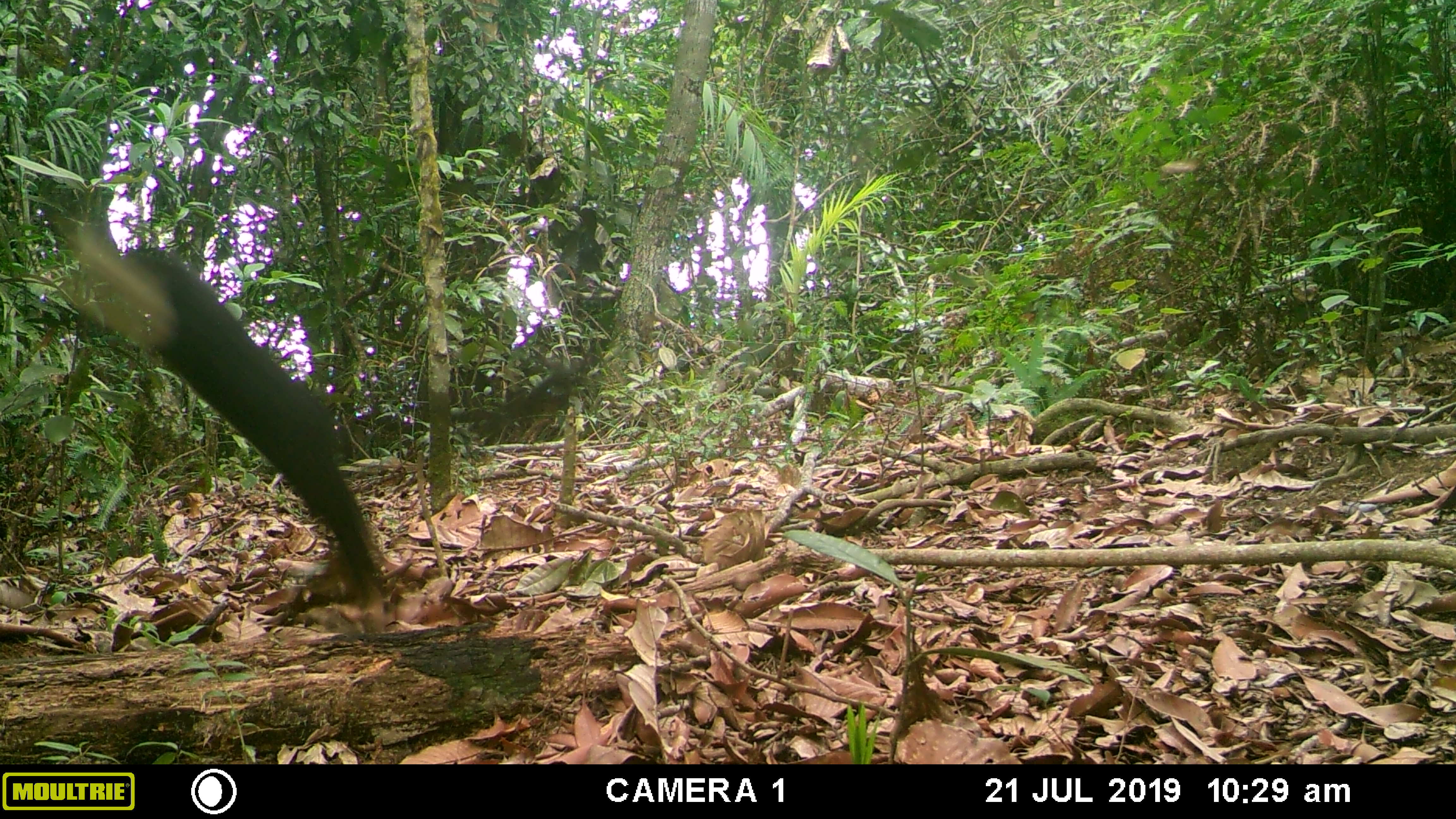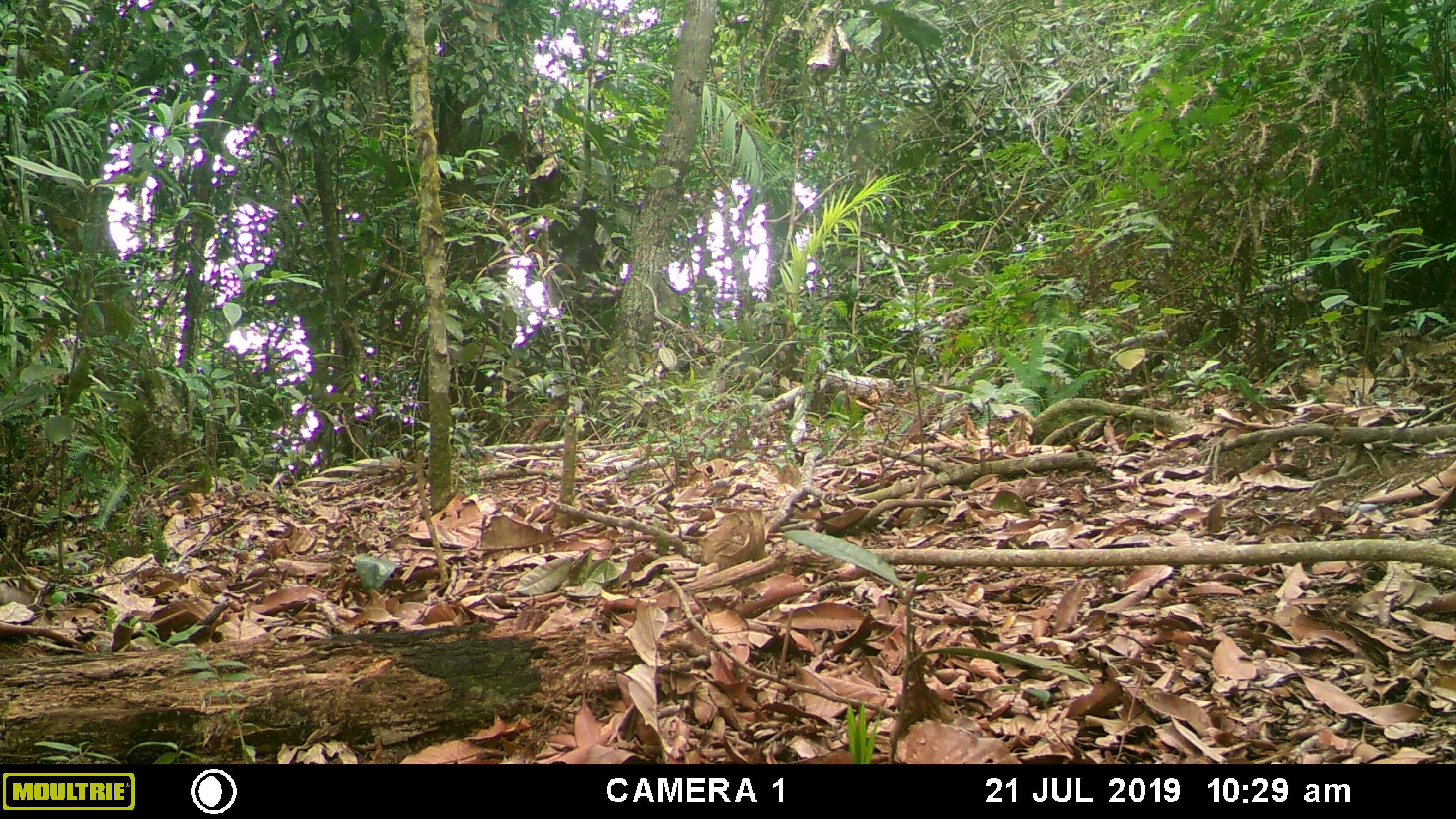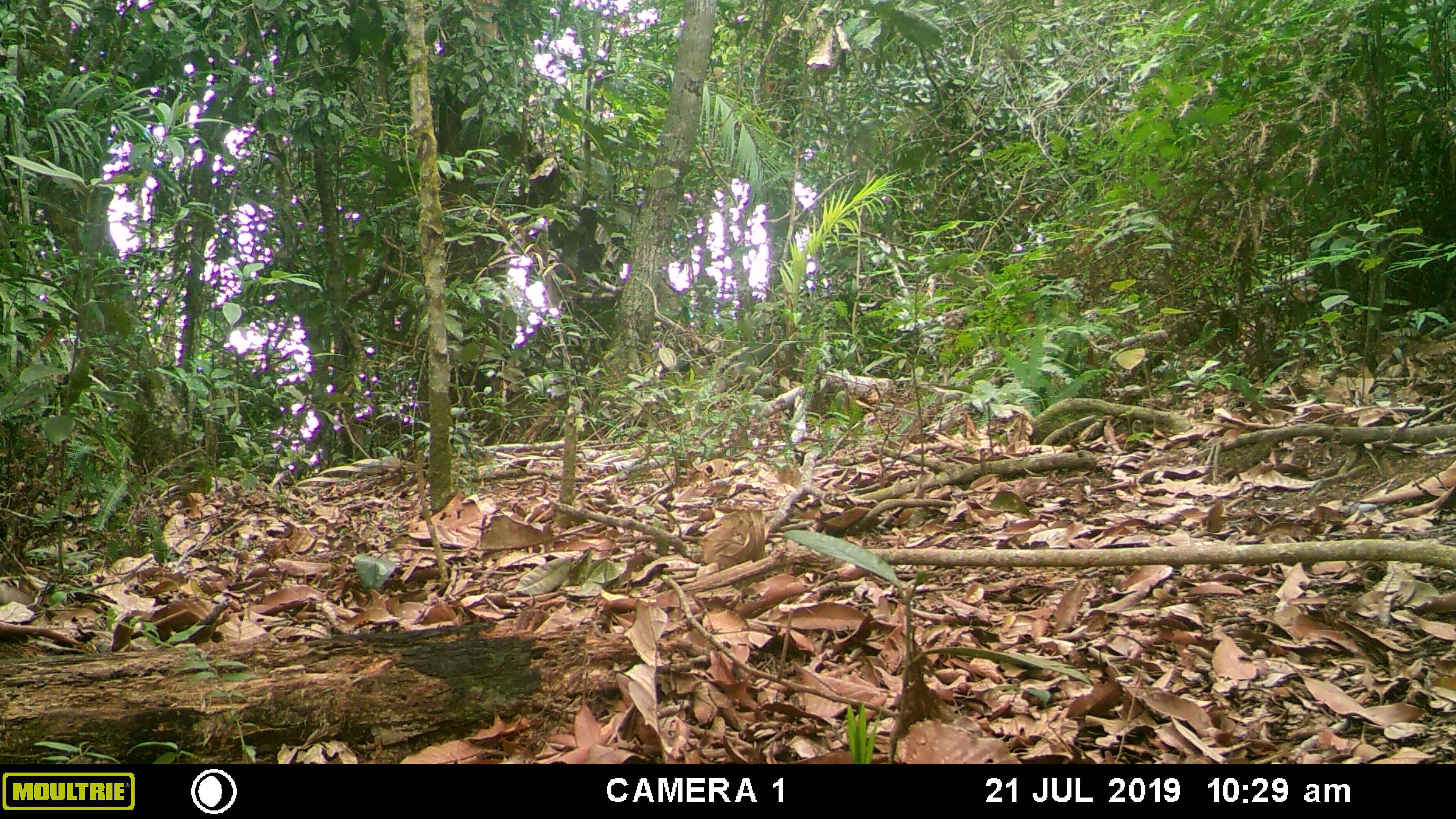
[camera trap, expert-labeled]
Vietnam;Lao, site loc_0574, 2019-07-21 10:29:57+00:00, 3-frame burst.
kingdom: Animalia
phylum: Chordata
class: Mammalia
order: Rodentia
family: Sciuridae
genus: Ratufa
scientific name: Ratufa bicolor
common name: black giant squirrel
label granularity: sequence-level